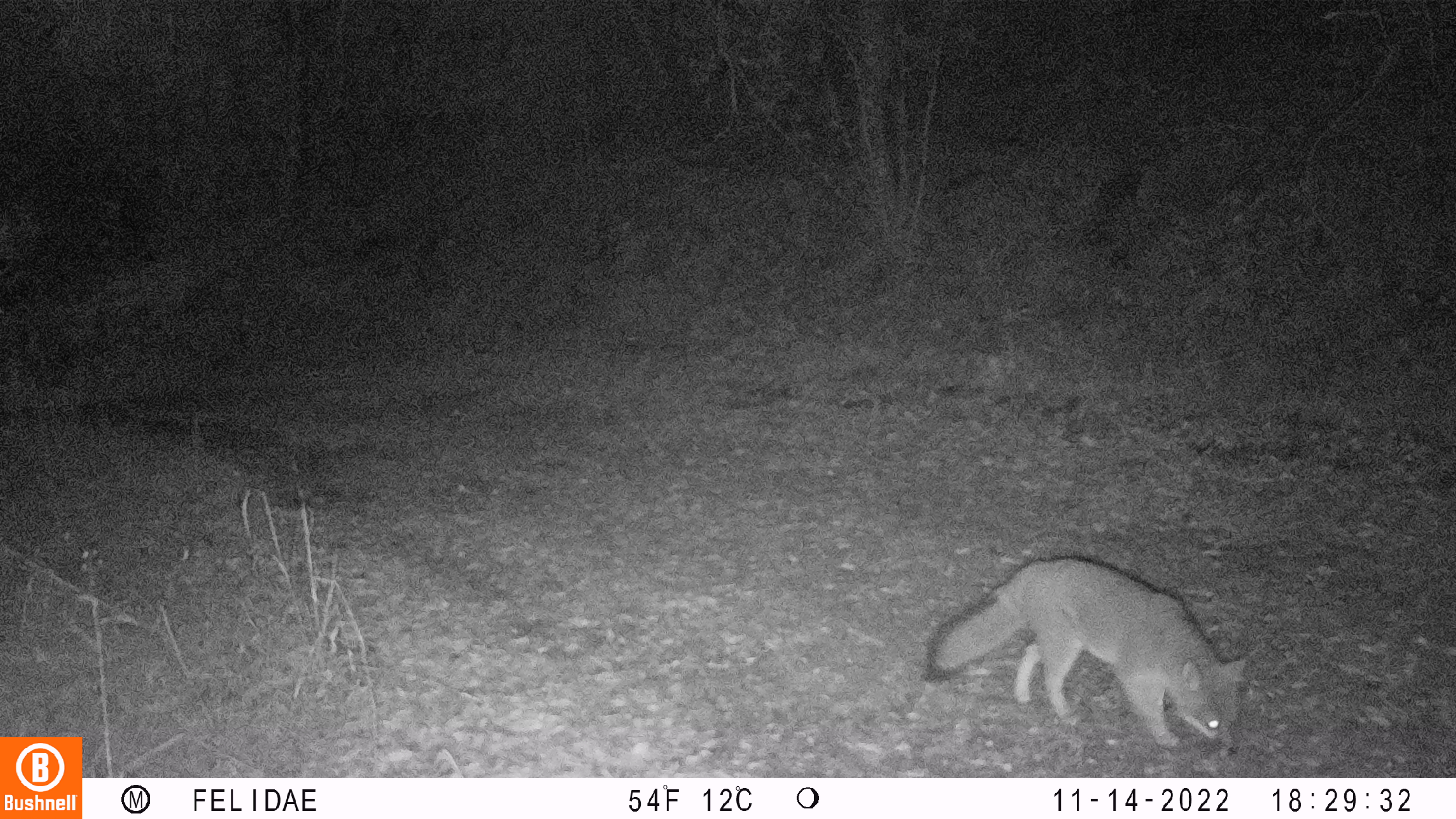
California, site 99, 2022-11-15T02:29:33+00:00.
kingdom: Animalia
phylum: Chordata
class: Mammalia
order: Carnivora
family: Canidae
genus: Urocyon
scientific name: Urocyon cinereoargenteus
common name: gray fox